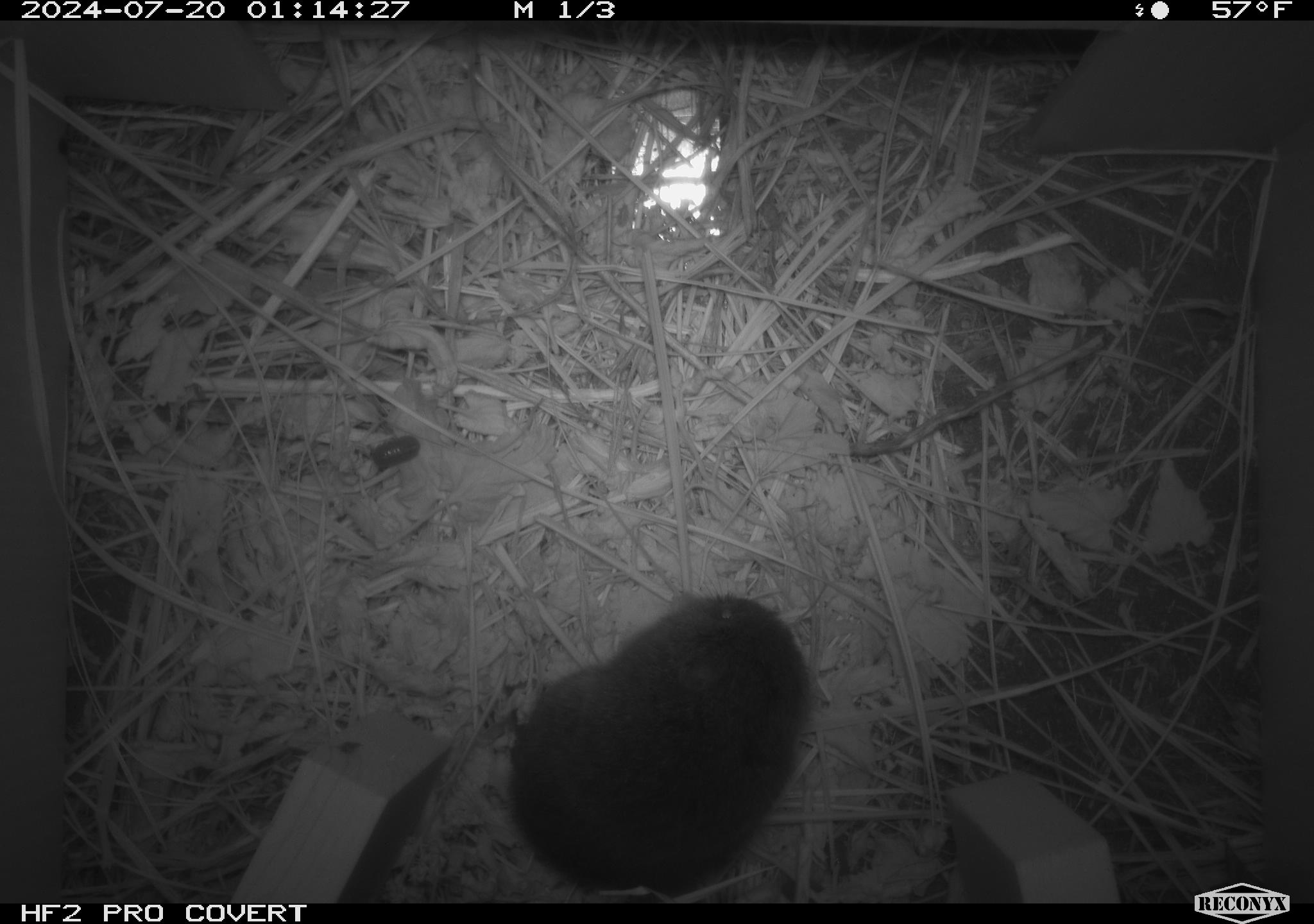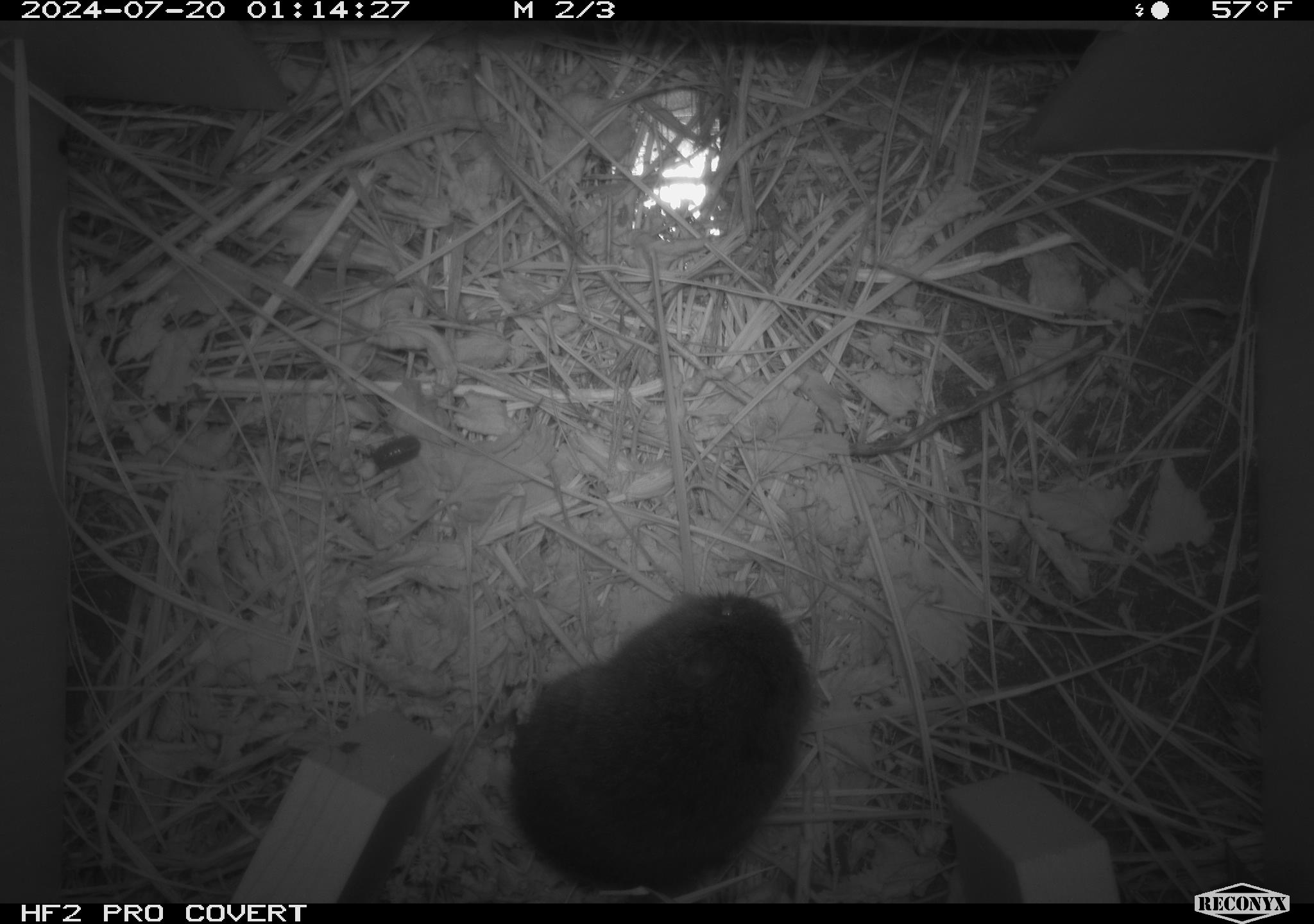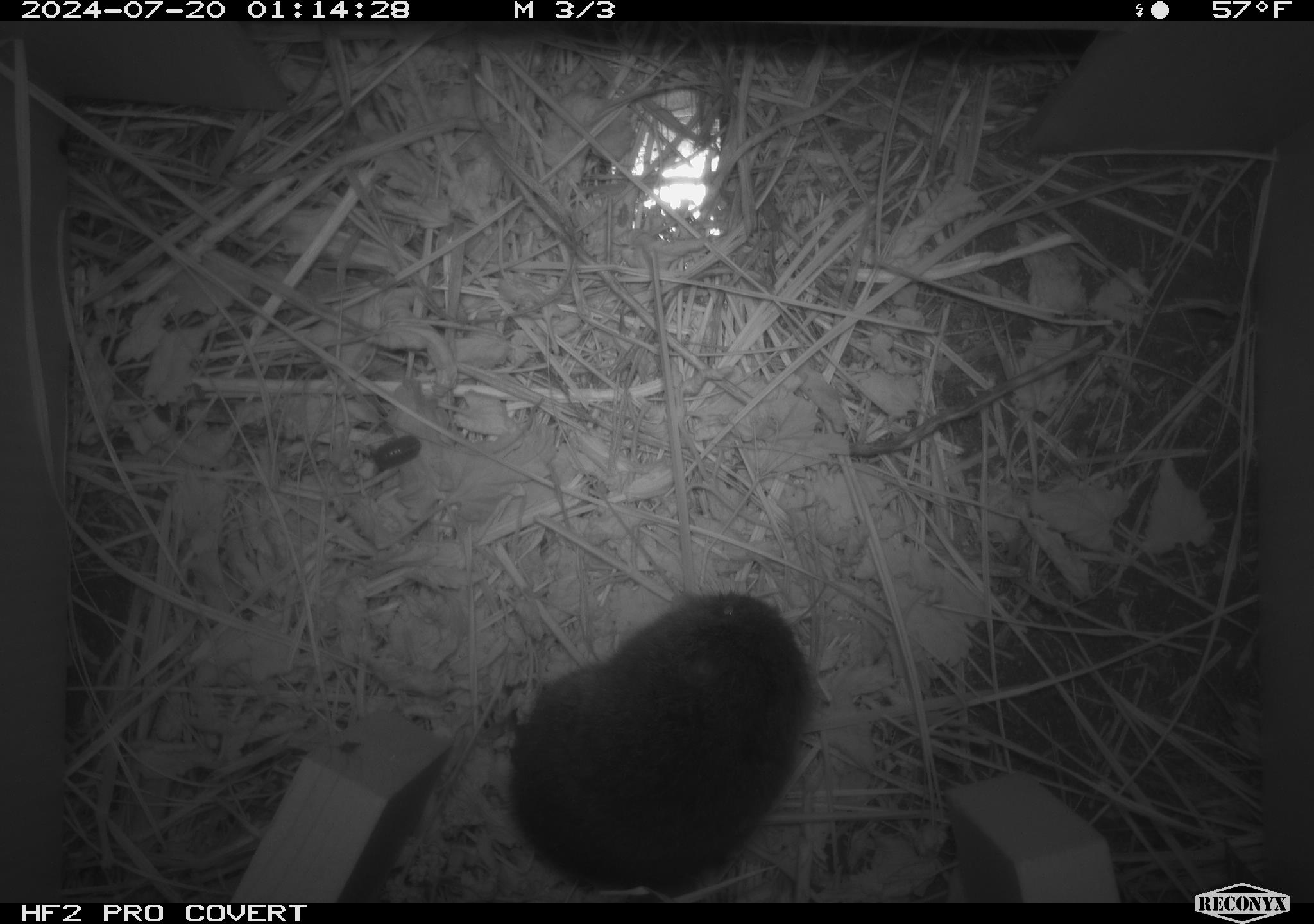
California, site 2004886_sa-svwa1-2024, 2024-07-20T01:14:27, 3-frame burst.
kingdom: Animalia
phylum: Chordata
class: Mammalia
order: Rodentia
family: Cricetidae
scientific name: Arvicolinae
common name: voles, lemmings, and muskrats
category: arvicolinae subfamily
Arvicolinae subfamily (voles, lemmings, and muskrats) (Arvicolinae).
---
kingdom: Animalia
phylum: Arthropoda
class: Malacostraca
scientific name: Malacostraca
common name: amphipods, crabs, isopods, krill, lobsters and shrimps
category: malacostracan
Malacostracan (amphipods, crabs, isopods, krill, lobsters and shrimps) (Malacostraca).